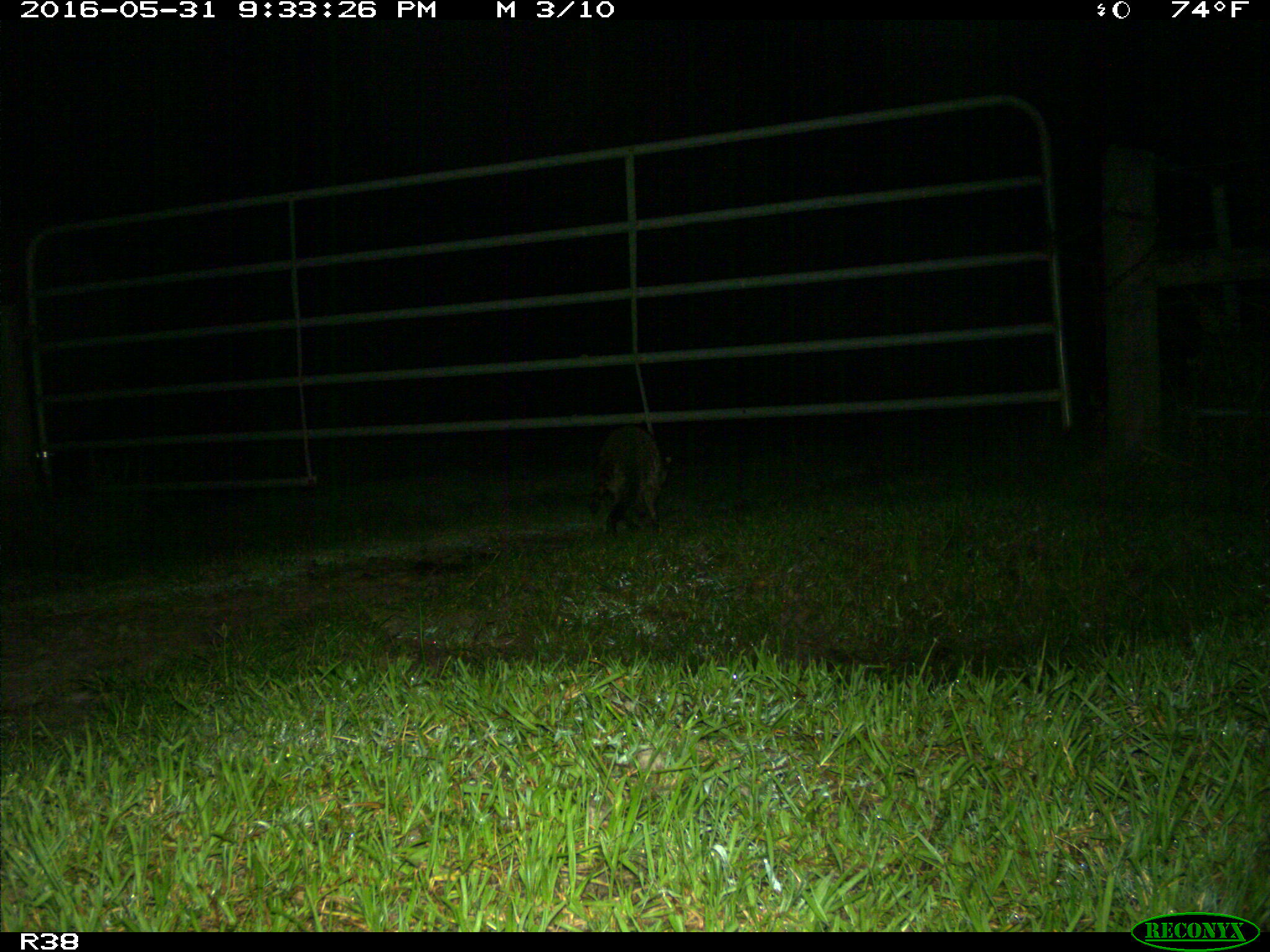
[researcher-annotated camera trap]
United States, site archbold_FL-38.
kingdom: Animalia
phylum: Chordata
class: Mammalia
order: Carnivora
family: Procyonidae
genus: Procyon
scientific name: Procyon lotor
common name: common raccoon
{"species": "Procyon lotor (common raccoon)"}